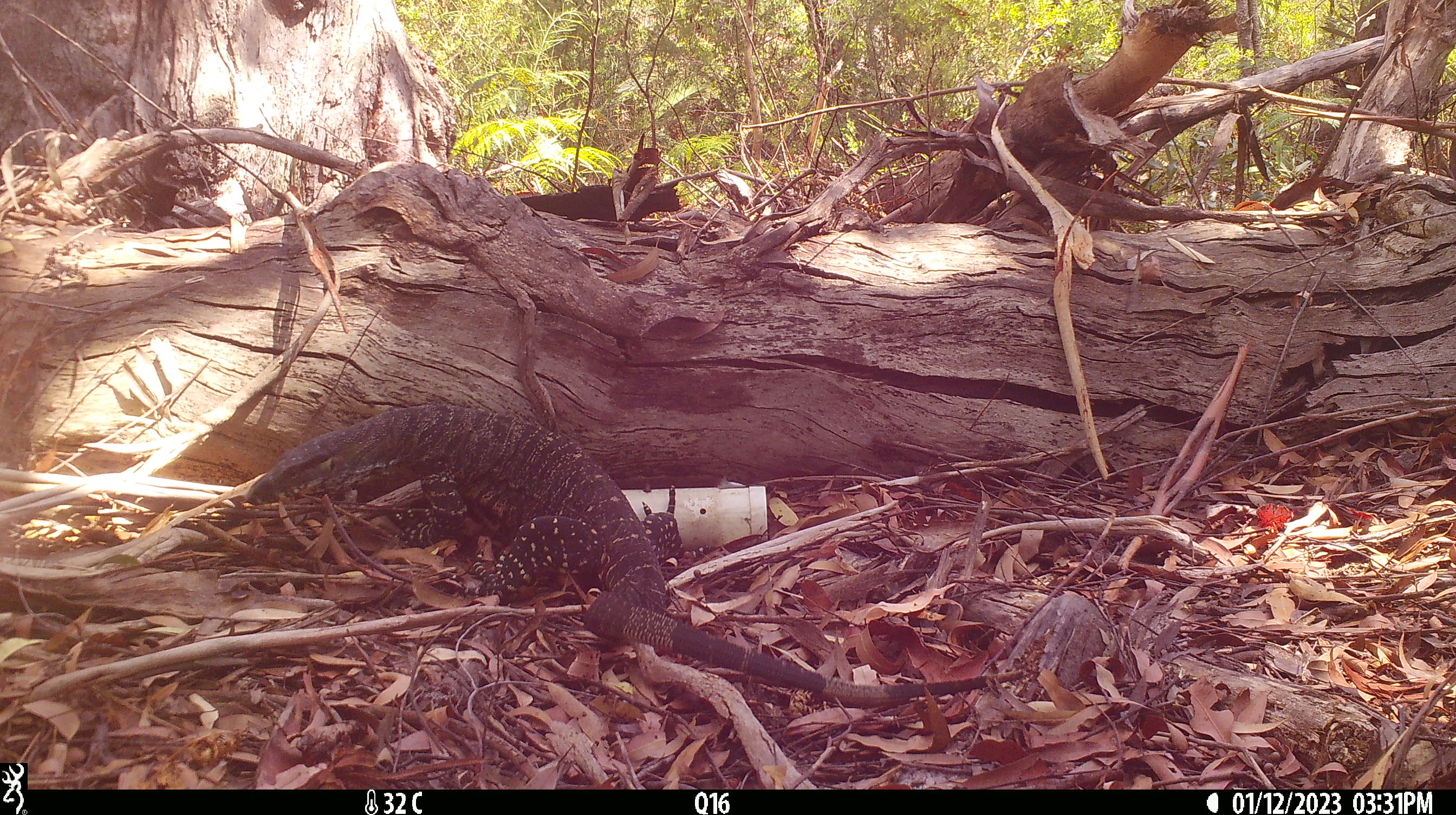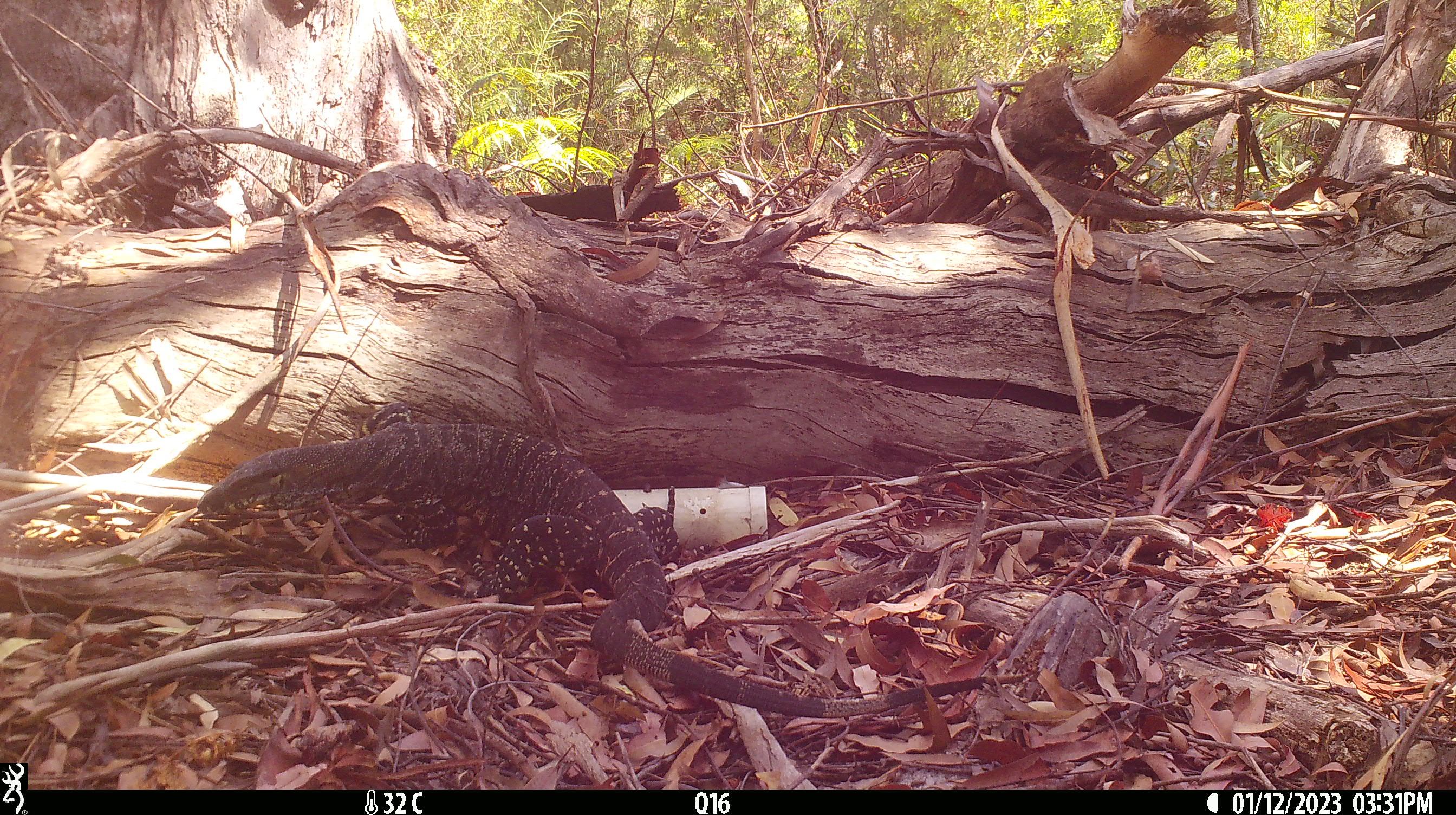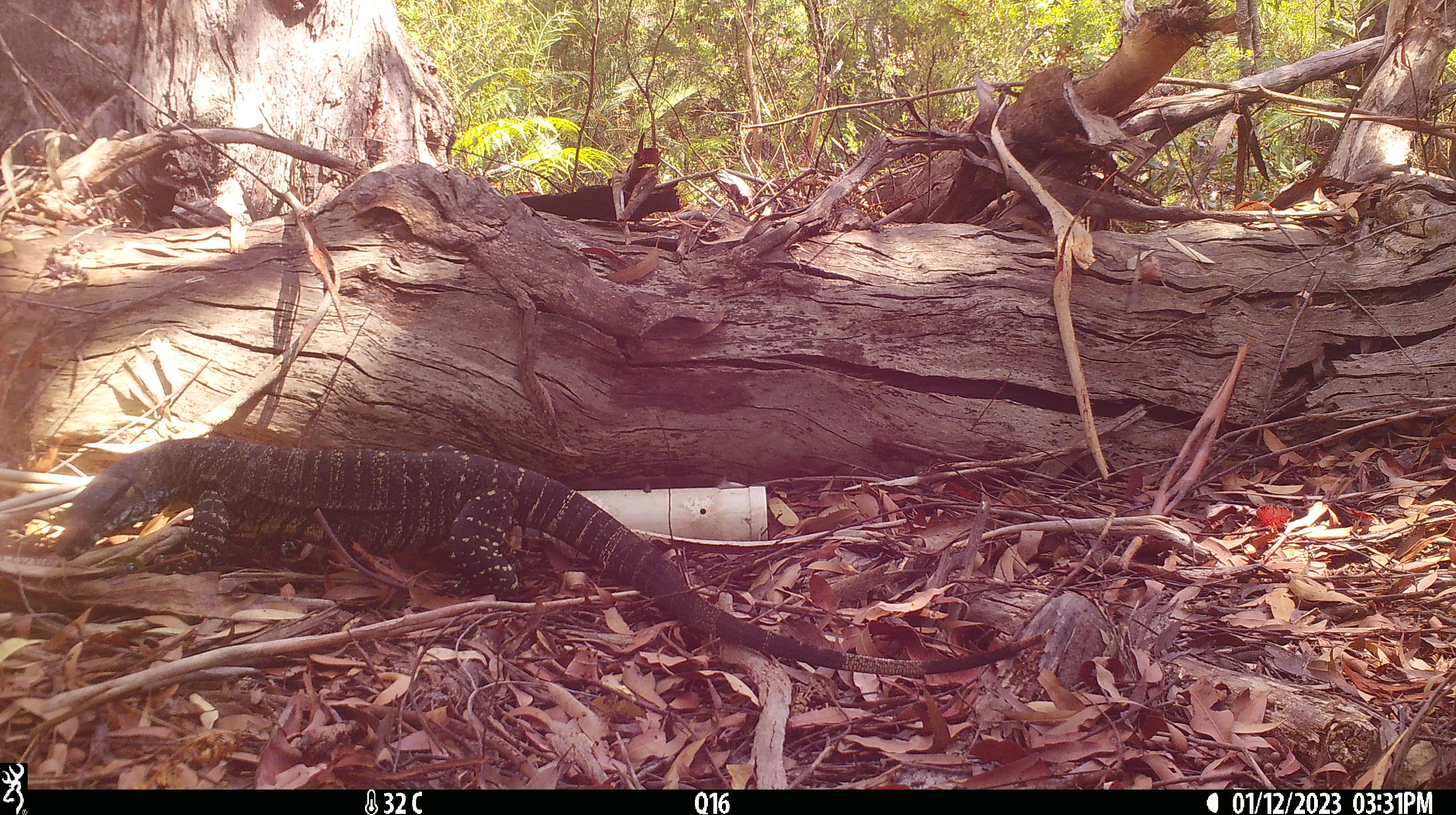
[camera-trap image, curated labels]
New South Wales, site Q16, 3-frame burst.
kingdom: Animalia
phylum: Chordata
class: Reptilia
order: Squamata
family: Varanidae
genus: Varanus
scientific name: Varanus varius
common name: lace monitor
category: goanna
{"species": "goanna (lace monitor) (Varanus varius)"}